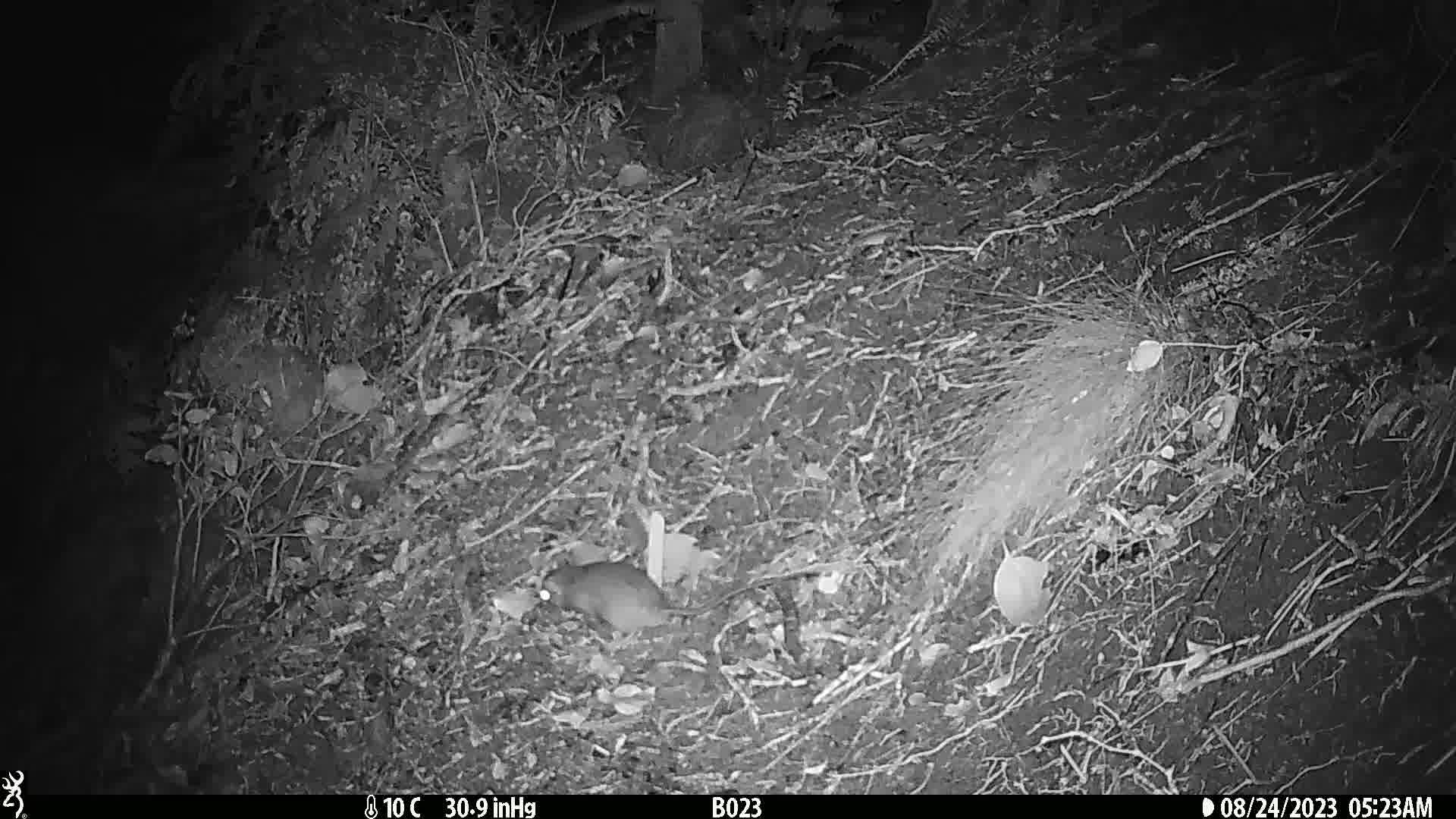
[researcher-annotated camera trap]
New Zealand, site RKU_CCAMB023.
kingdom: Animalia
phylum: Chordata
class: Mammalia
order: Rodentia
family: Muridae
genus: Rattus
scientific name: Rattus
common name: rat